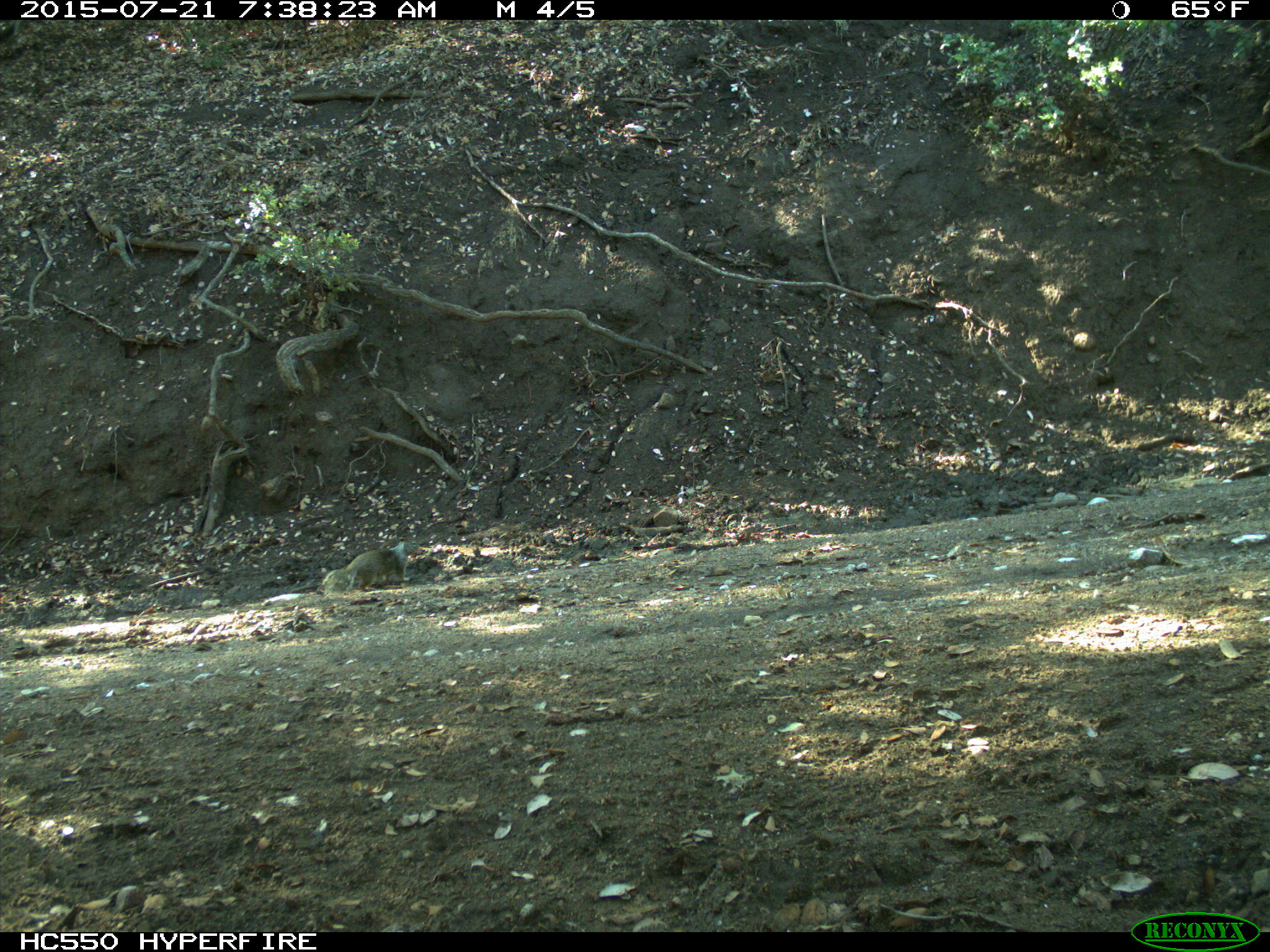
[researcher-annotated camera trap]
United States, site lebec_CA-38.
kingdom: Animalia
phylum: Chordata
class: Mammalia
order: Rodentia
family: Sciuridae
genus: Otospermophilus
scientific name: Otospermophilus beecheyi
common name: california ground squirrel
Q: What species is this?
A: Otospermophilus beecheyi (california ground squirrel).